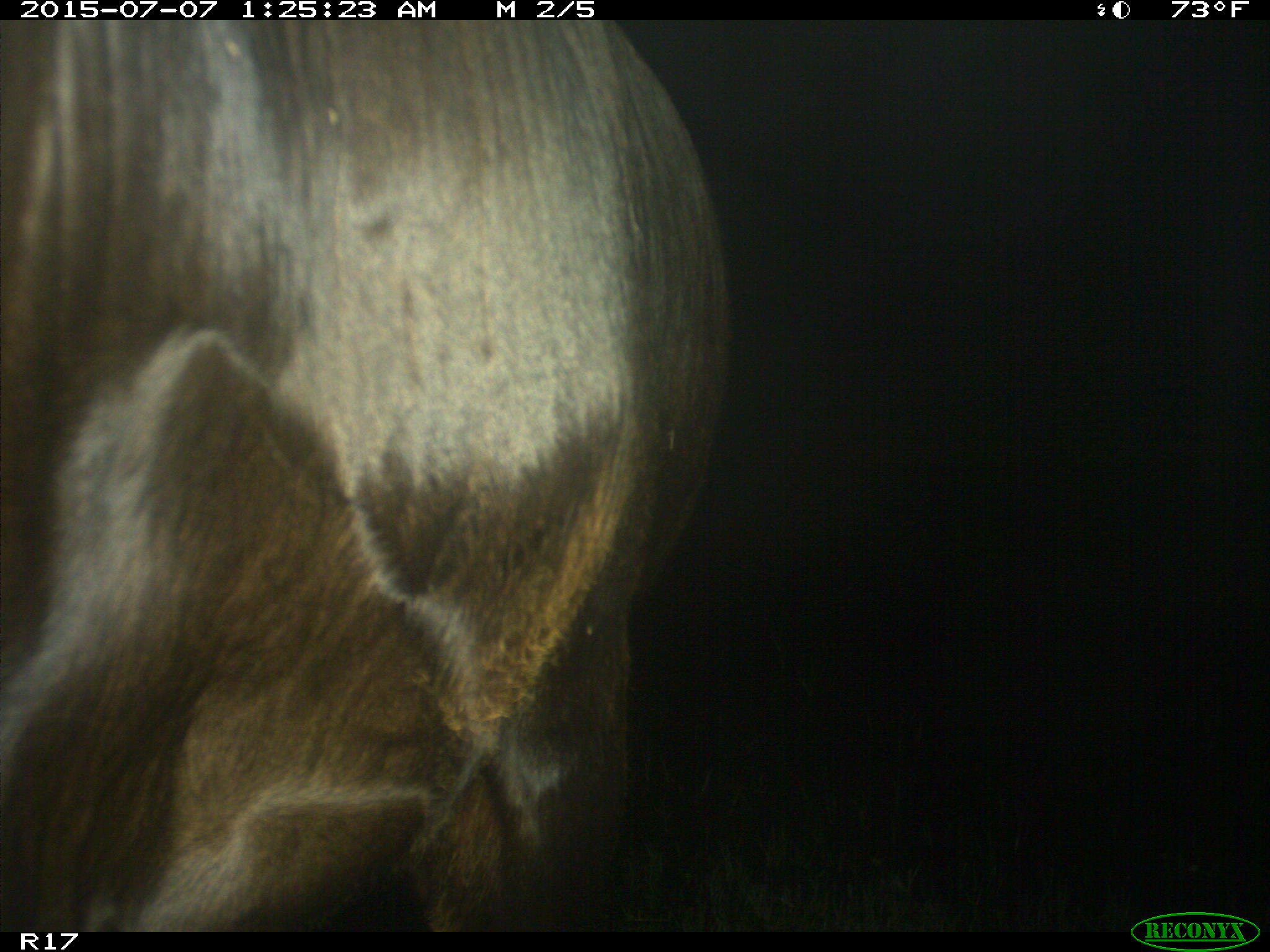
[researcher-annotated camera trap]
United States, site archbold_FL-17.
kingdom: Animalia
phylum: Chordata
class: Mammalia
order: Artiodactyla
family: Bovidae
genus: Bos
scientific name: Bos taurus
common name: domestic cow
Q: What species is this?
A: Bos taurus (domestic cow).